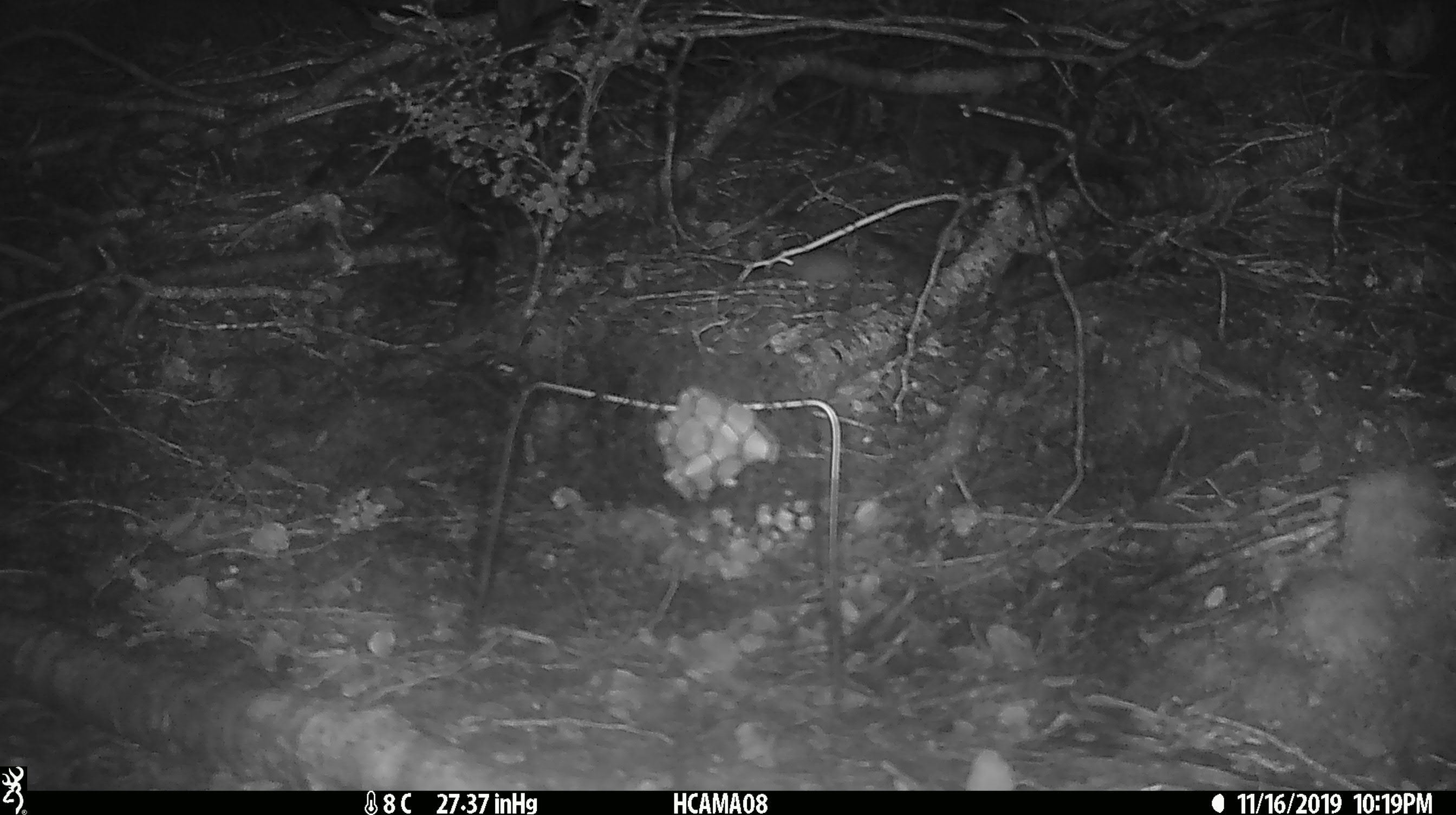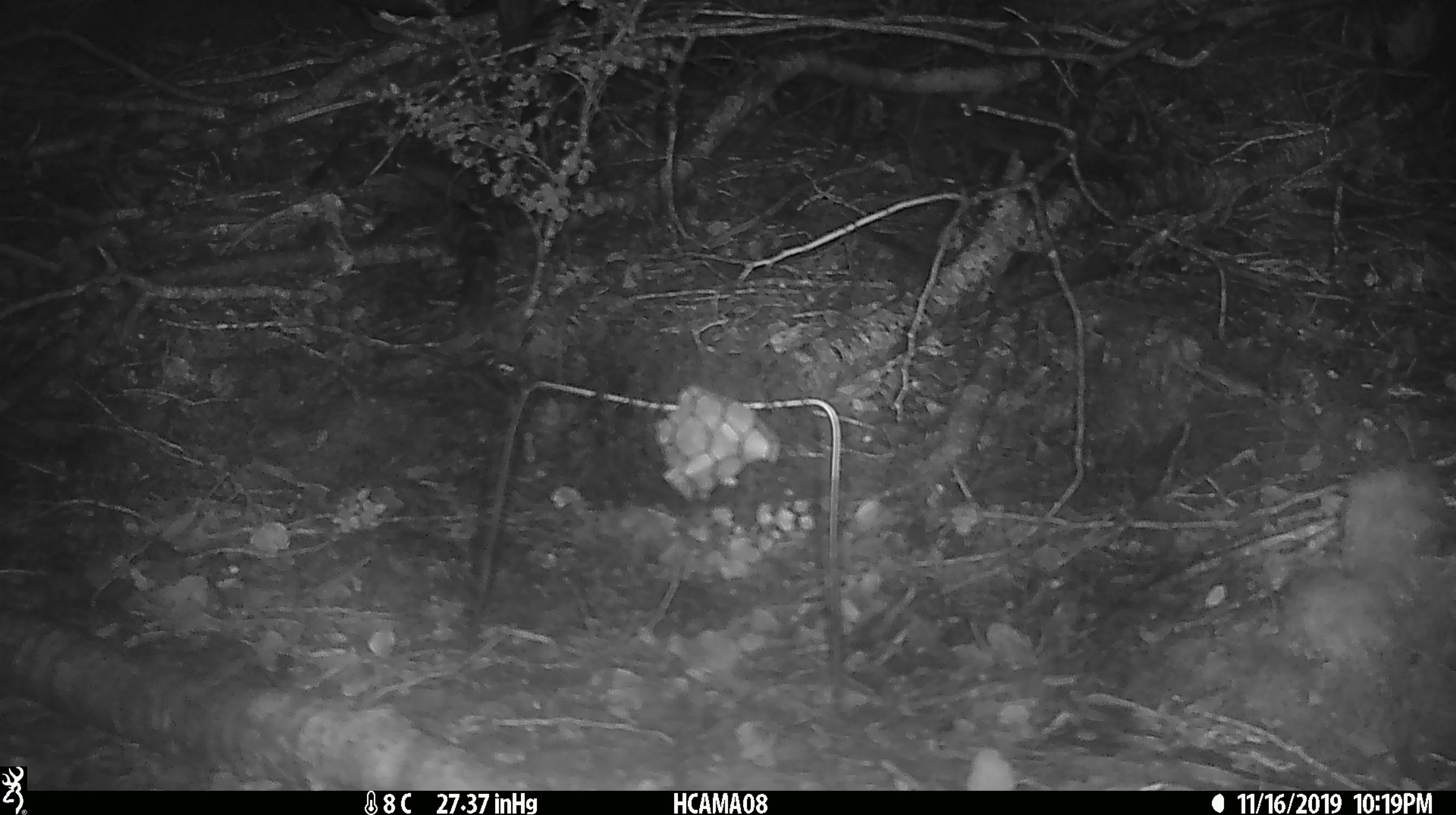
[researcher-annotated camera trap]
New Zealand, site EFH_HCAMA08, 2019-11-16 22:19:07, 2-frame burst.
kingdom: Animalia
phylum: Chordata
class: Mammalia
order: Rodentia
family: Muridae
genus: Mus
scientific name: Mus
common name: mouse